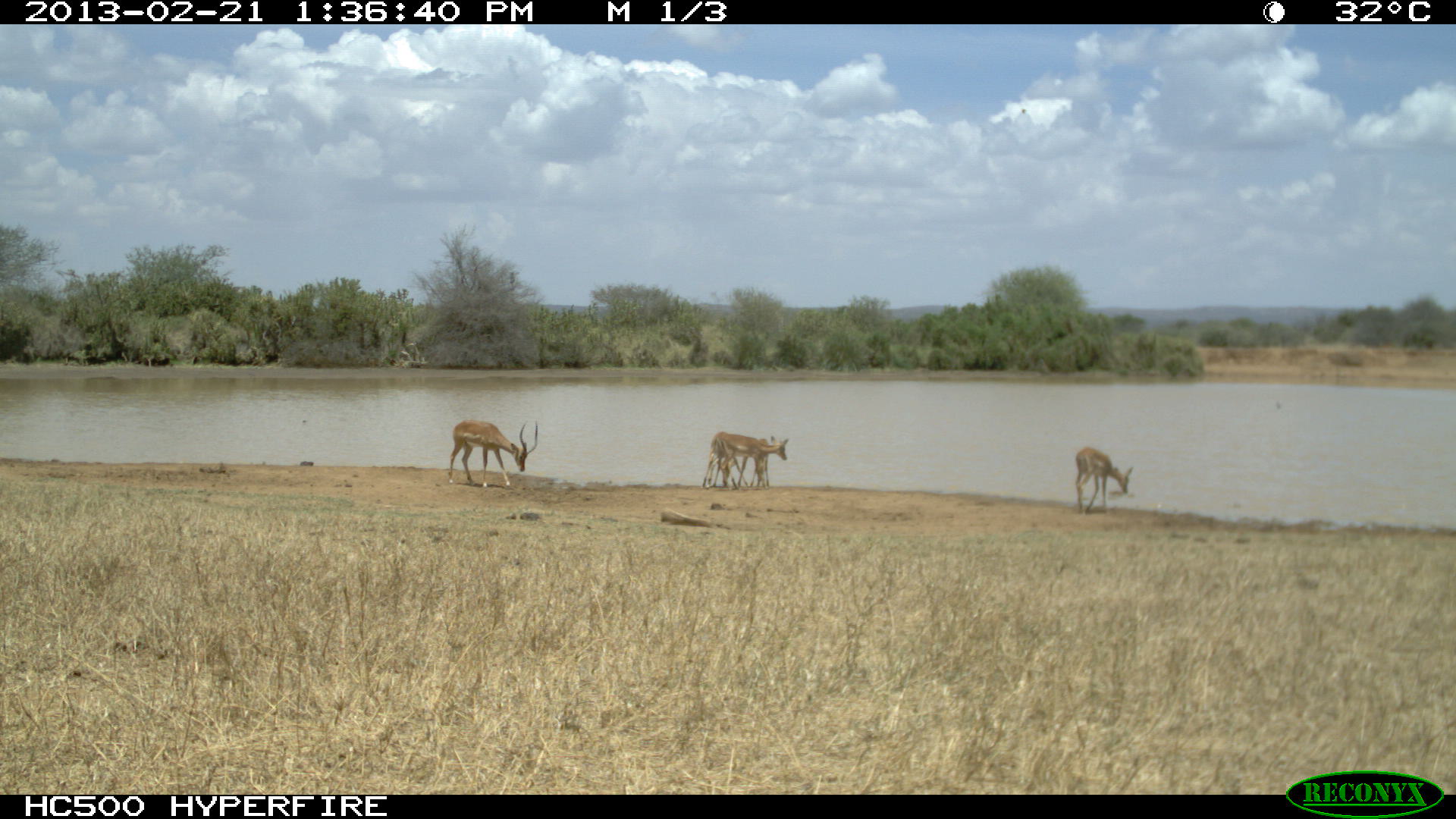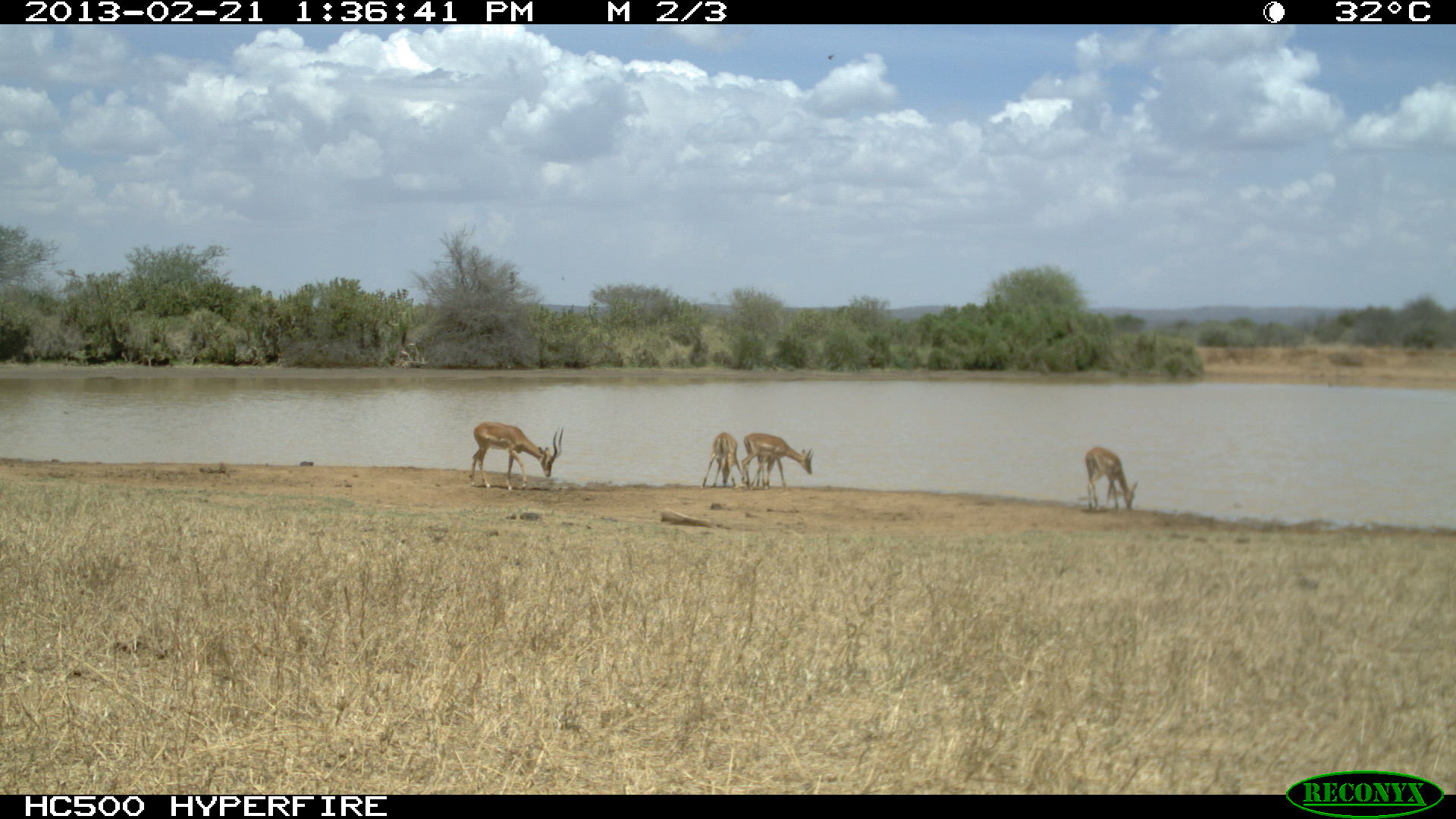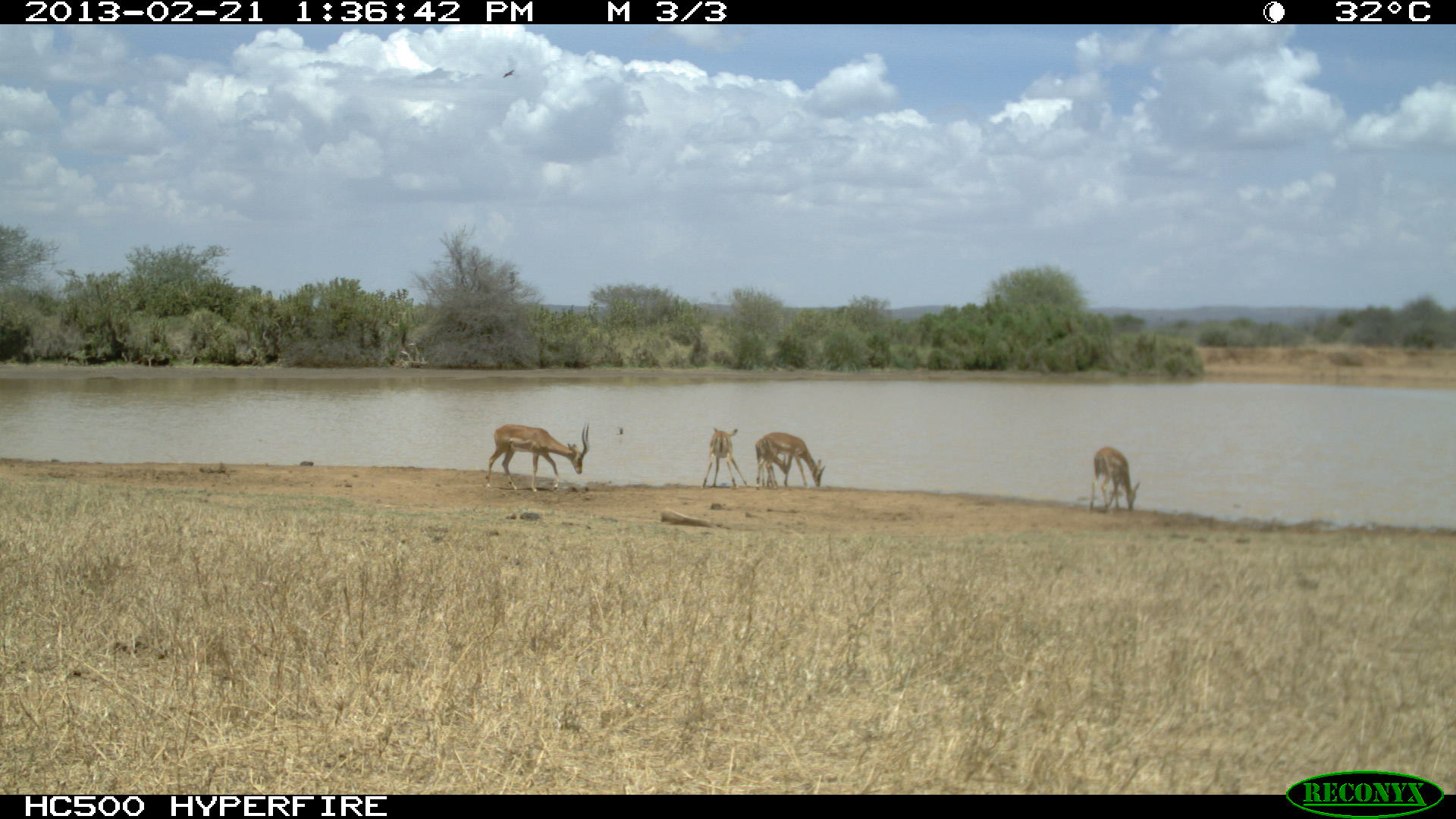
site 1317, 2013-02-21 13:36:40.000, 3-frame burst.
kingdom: Animalia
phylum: Chordata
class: Mammalia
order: Artiodactyla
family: Bovidae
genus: Aepyceros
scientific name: Aepyceros melampus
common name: impala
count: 5